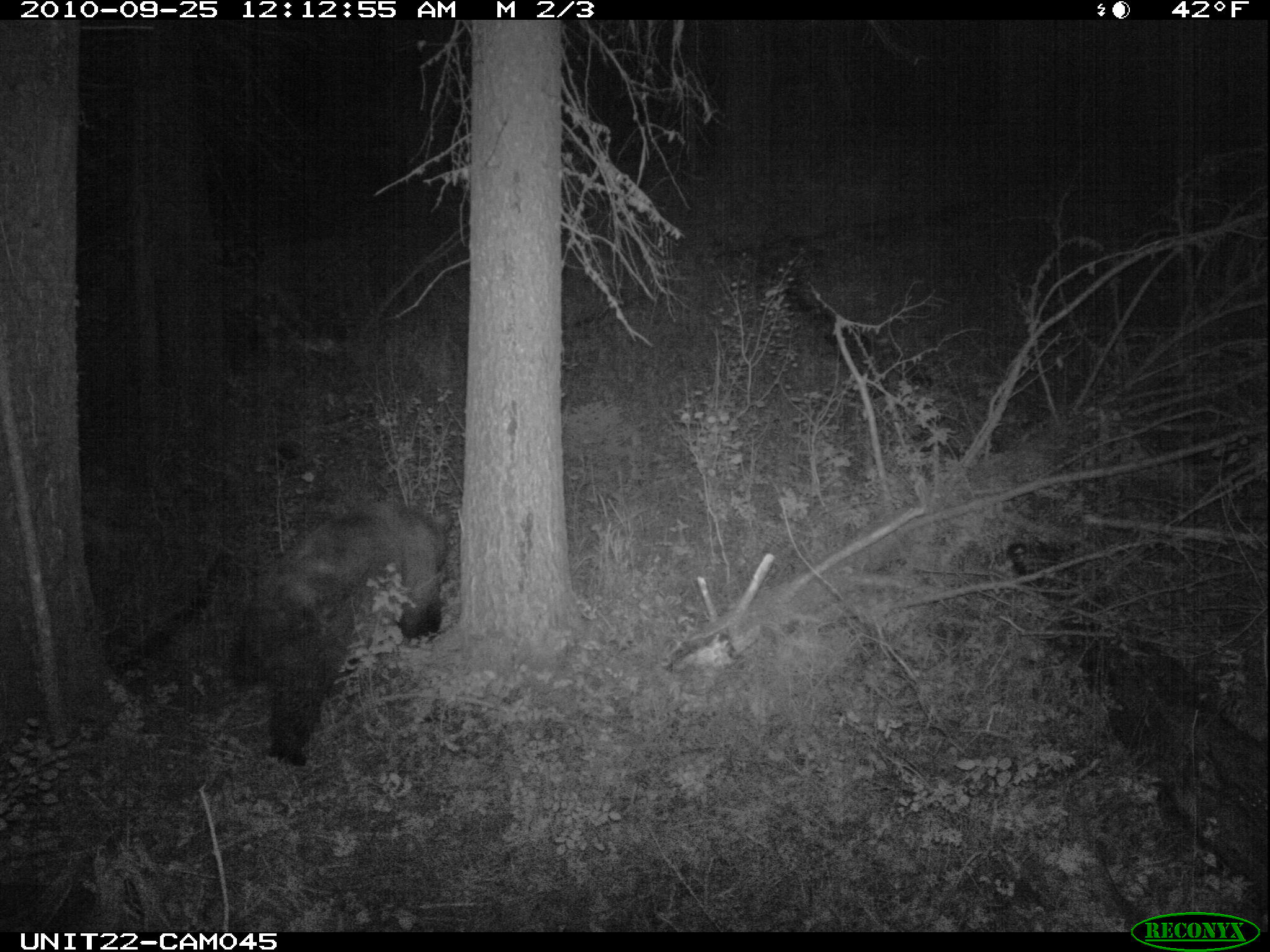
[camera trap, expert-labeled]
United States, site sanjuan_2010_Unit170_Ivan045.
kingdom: Animalia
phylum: Chordata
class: Mammalia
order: Carnivora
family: Ursidae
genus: Ursus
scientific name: Ursus americanus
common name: american black bear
Ursus americanus (american black bear).